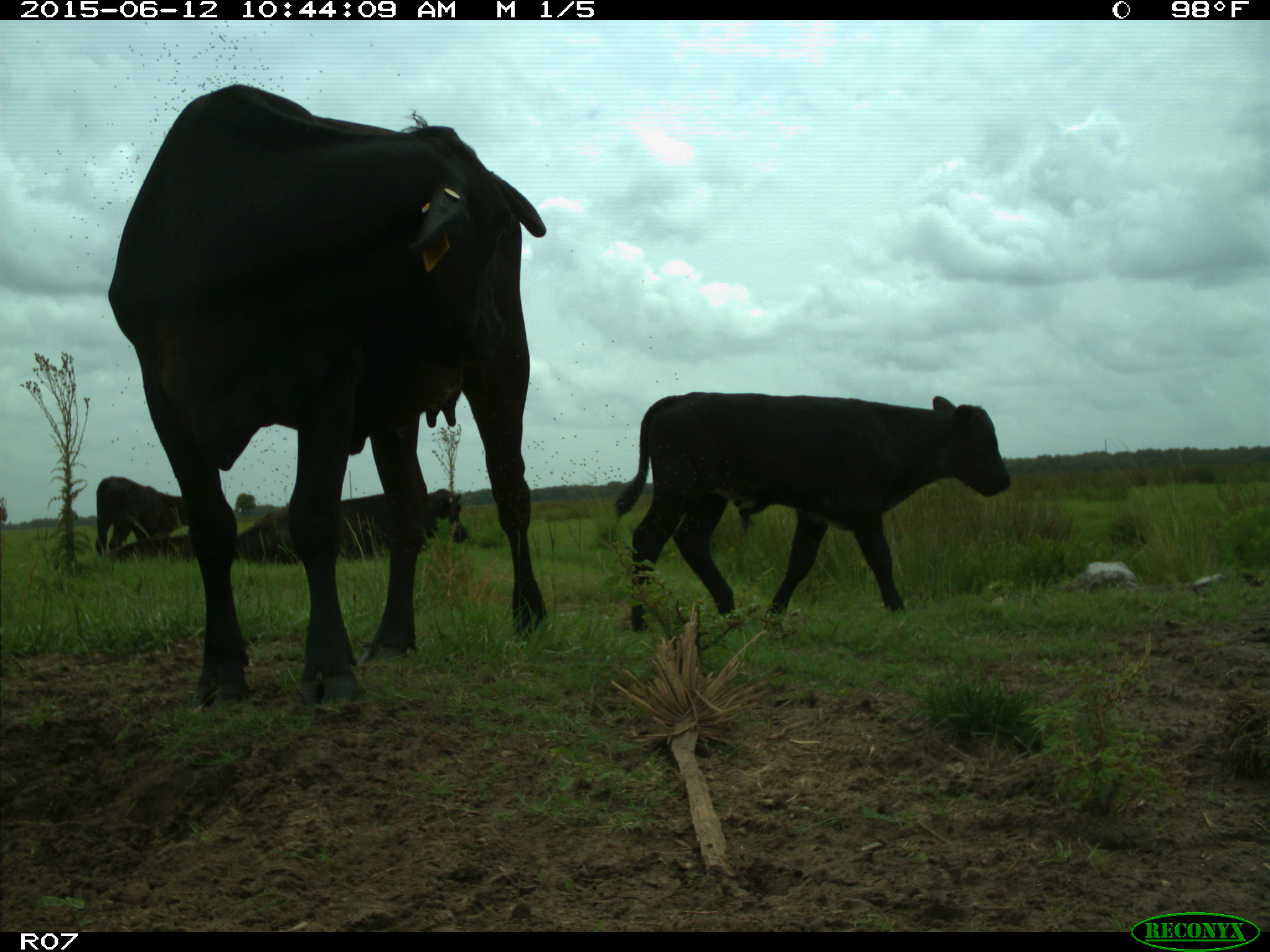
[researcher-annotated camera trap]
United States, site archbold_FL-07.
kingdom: Animalia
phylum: Chordata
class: Mammalia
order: Artiodactyla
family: Bovidae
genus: Bos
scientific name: Bos taurus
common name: domestic cow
Bos taurus (domestic cow).